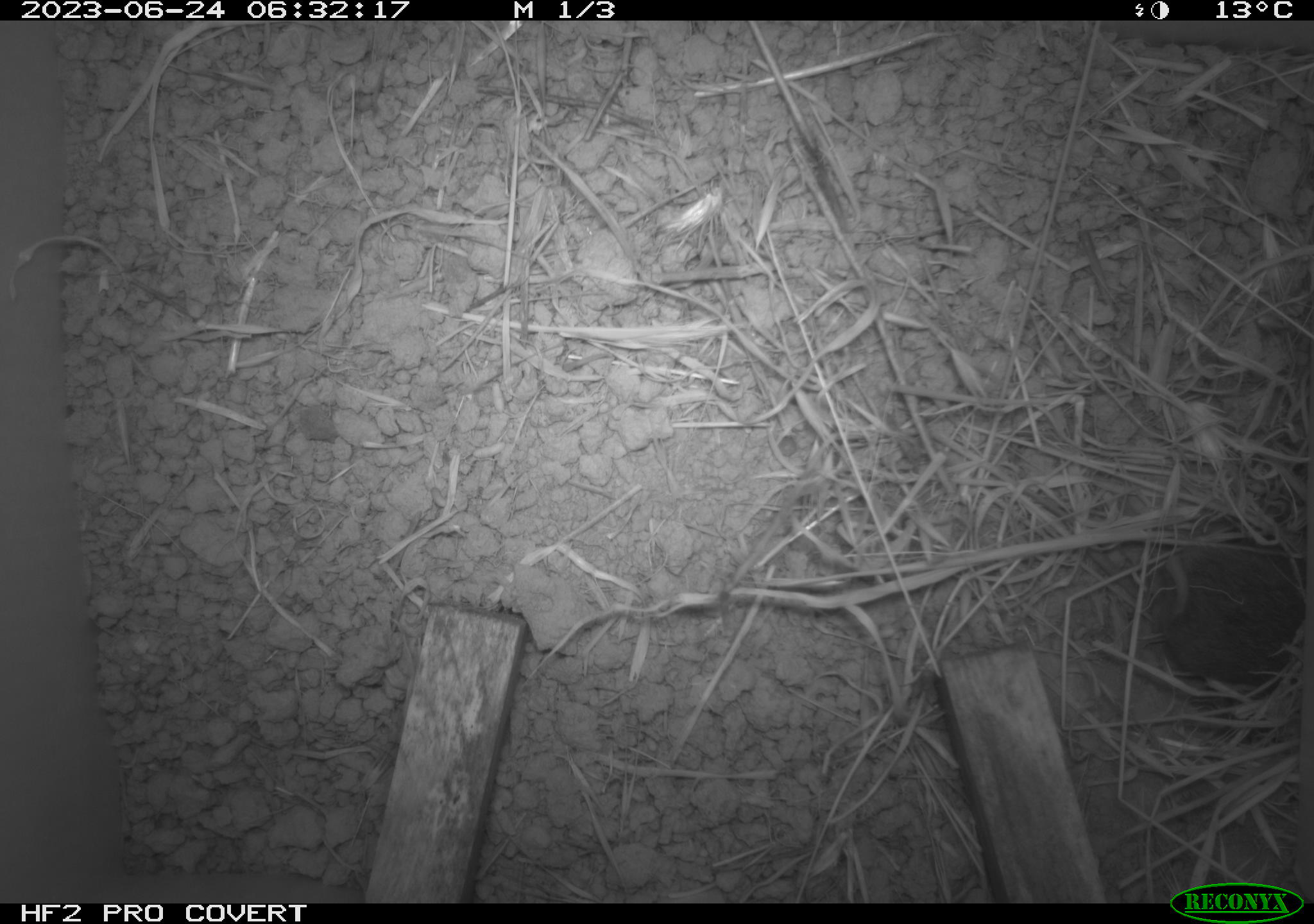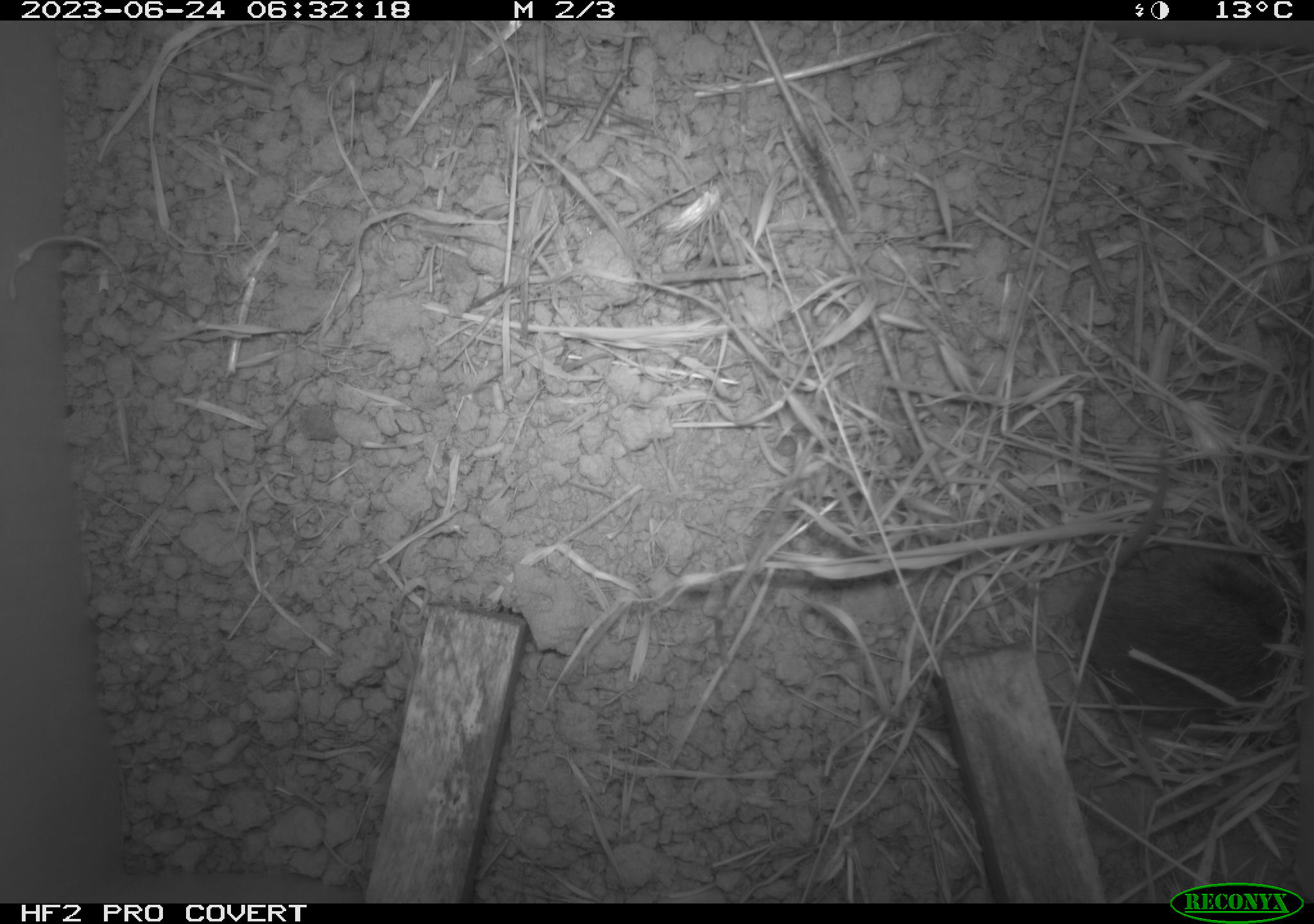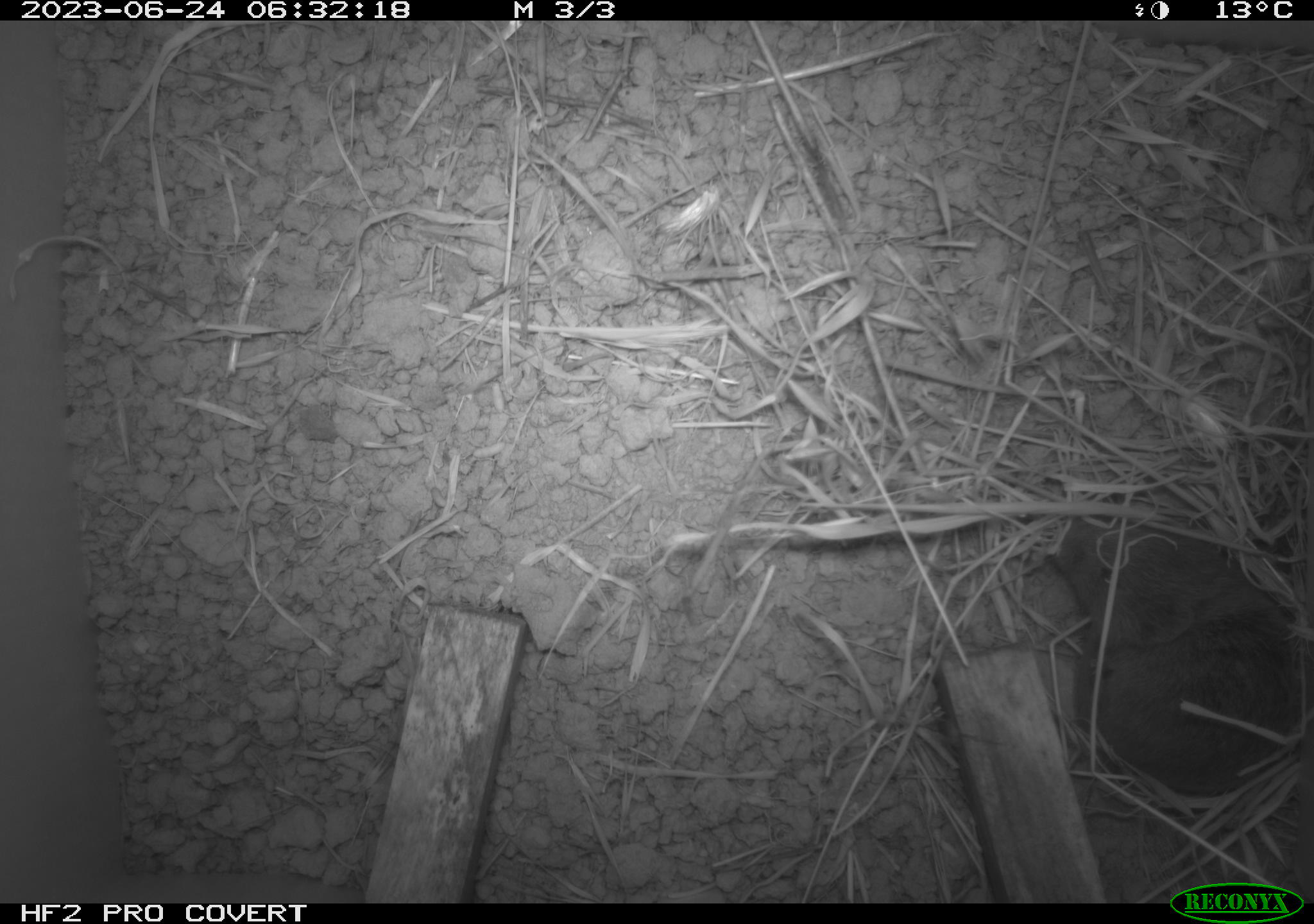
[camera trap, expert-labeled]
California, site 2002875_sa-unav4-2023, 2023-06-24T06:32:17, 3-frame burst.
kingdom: Animalia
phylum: Chordata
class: Mammalia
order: Rodentia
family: Cricetidae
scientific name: Arvicolinae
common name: voles, lemmings, and muskrats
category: arvicolinae subfamily